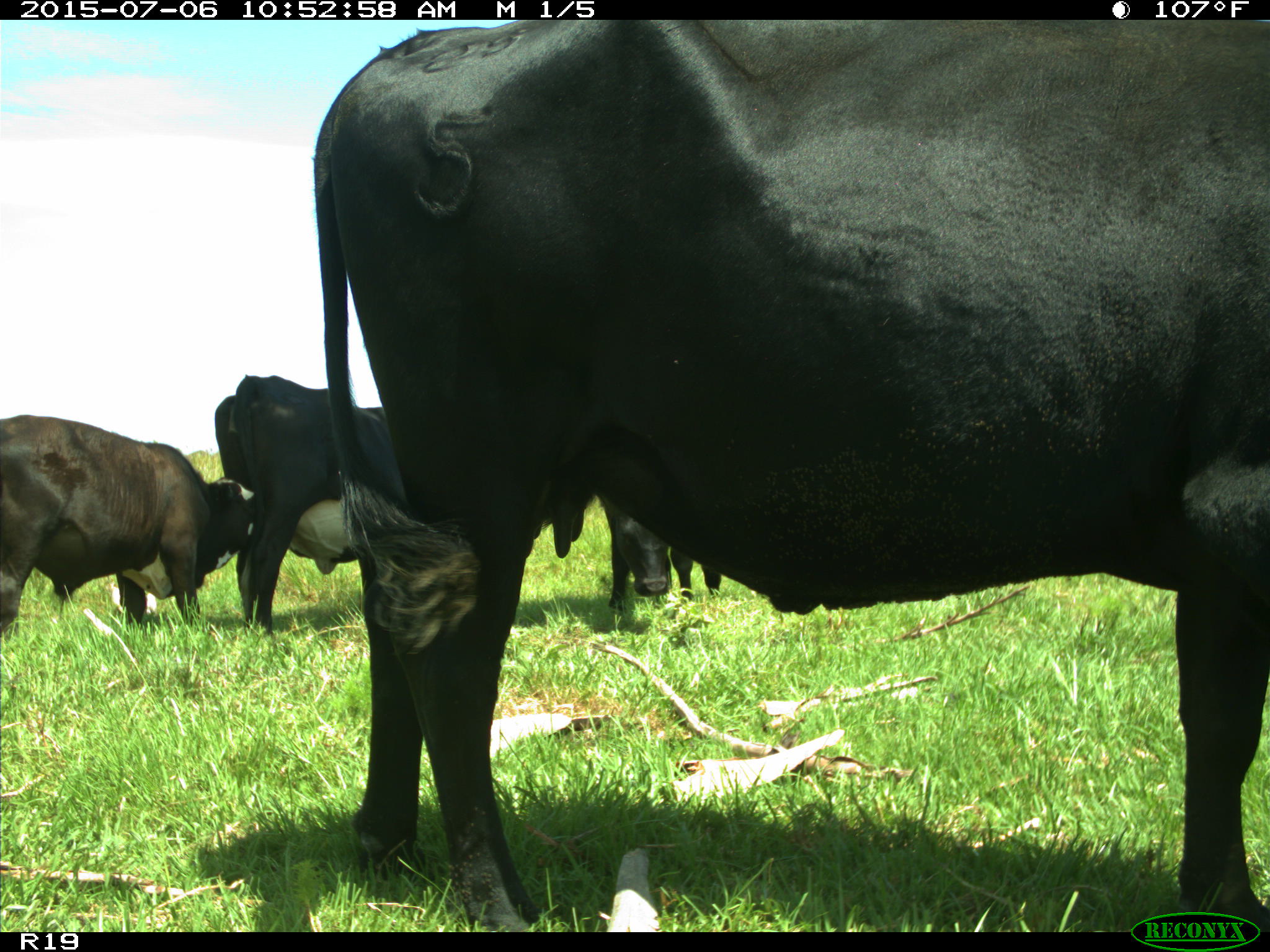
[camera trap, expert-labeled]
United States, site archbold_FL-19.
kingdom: Animalia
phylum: Chordata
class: Mammalia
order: Artiodactyla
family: Bovidae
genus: Bos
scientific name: Bos taurus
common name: domestic cow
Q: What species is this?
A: Bos taurus (domestic cow).